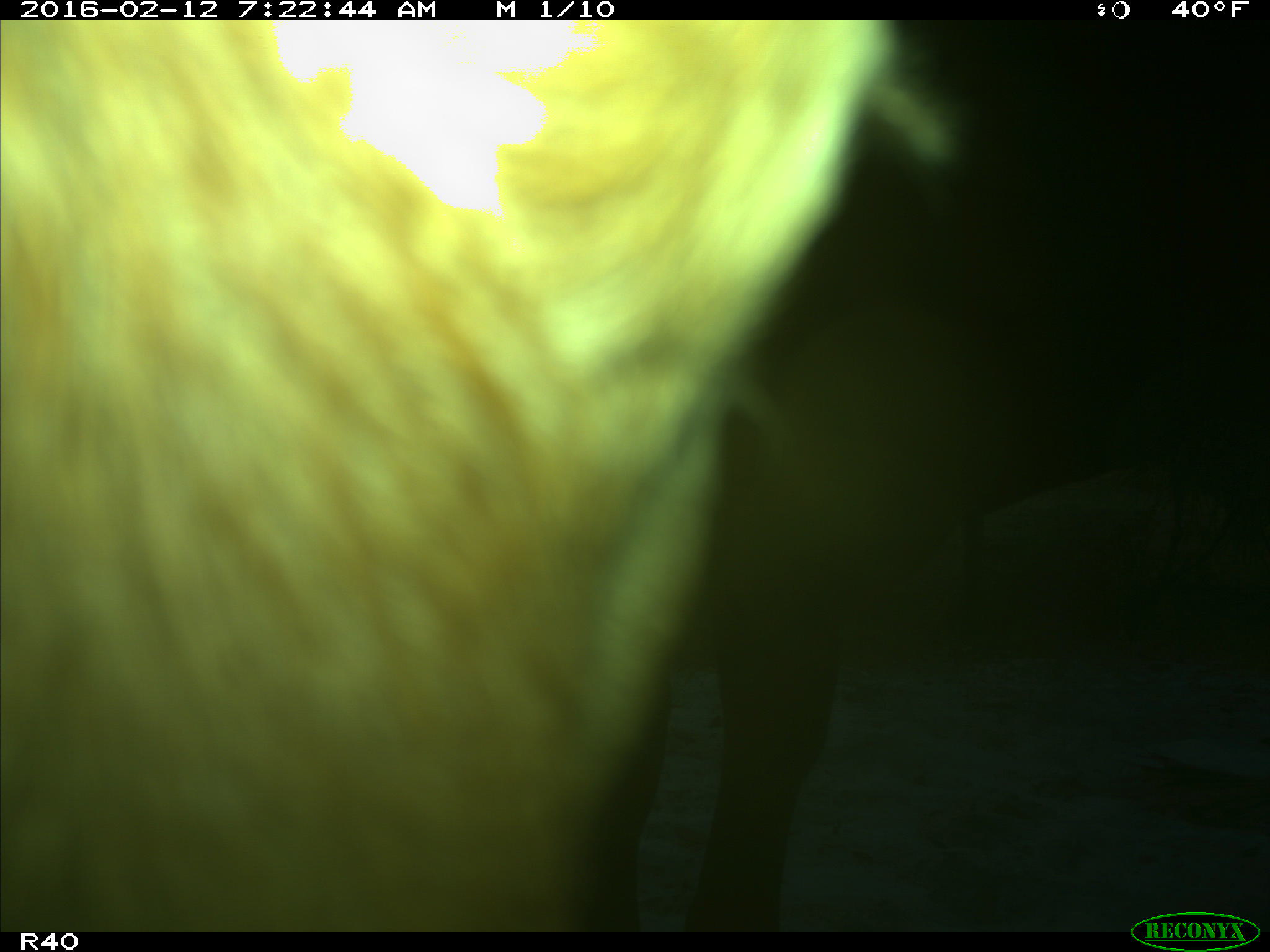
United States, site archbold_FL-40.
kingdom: Animalia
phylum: Chordata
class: Mammalia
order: Artiodactyla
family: Bovidae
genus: Bos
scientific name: Bos taurus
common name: domestic cow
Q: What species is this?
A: Bos taurus (domestic cow).